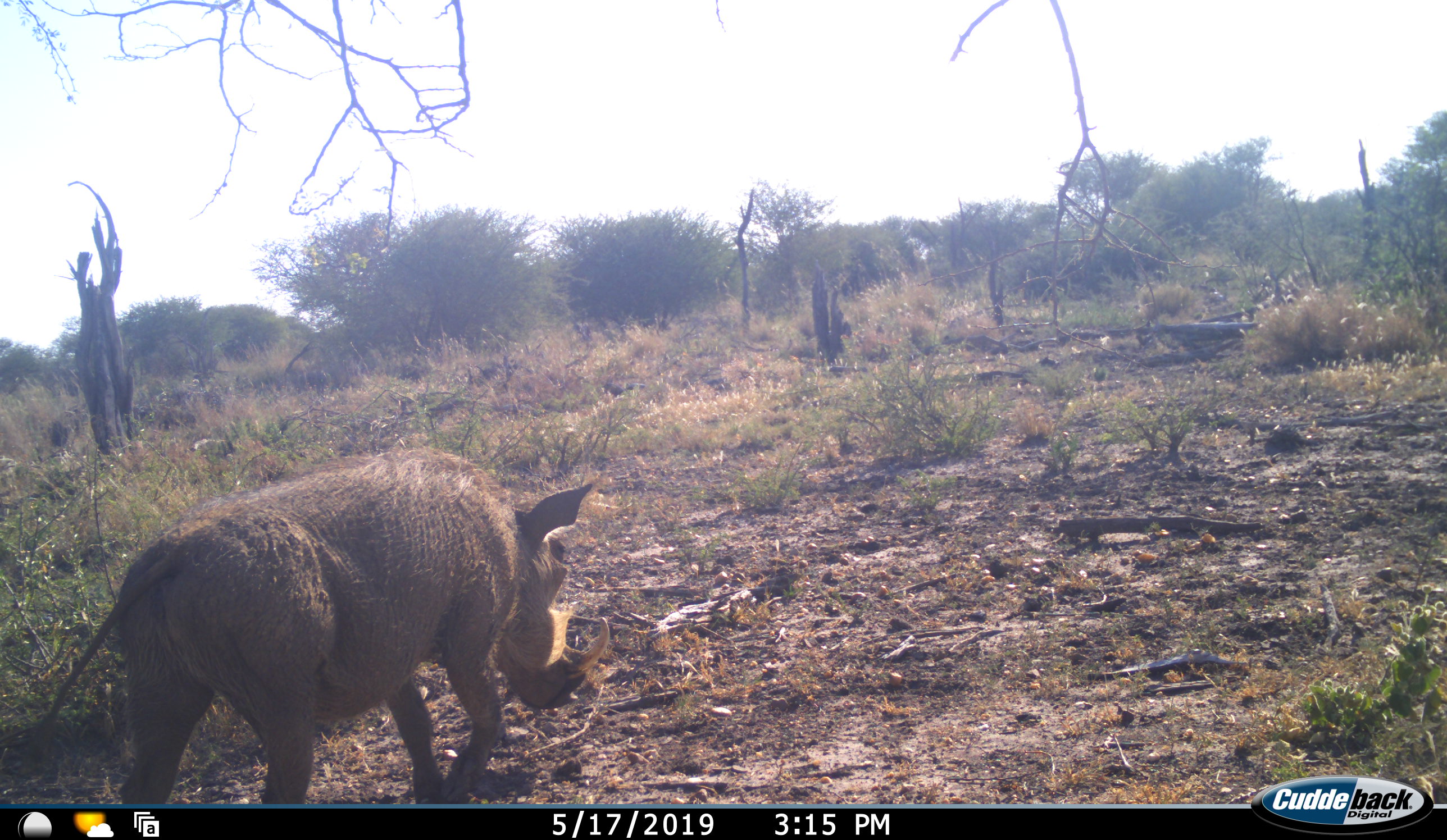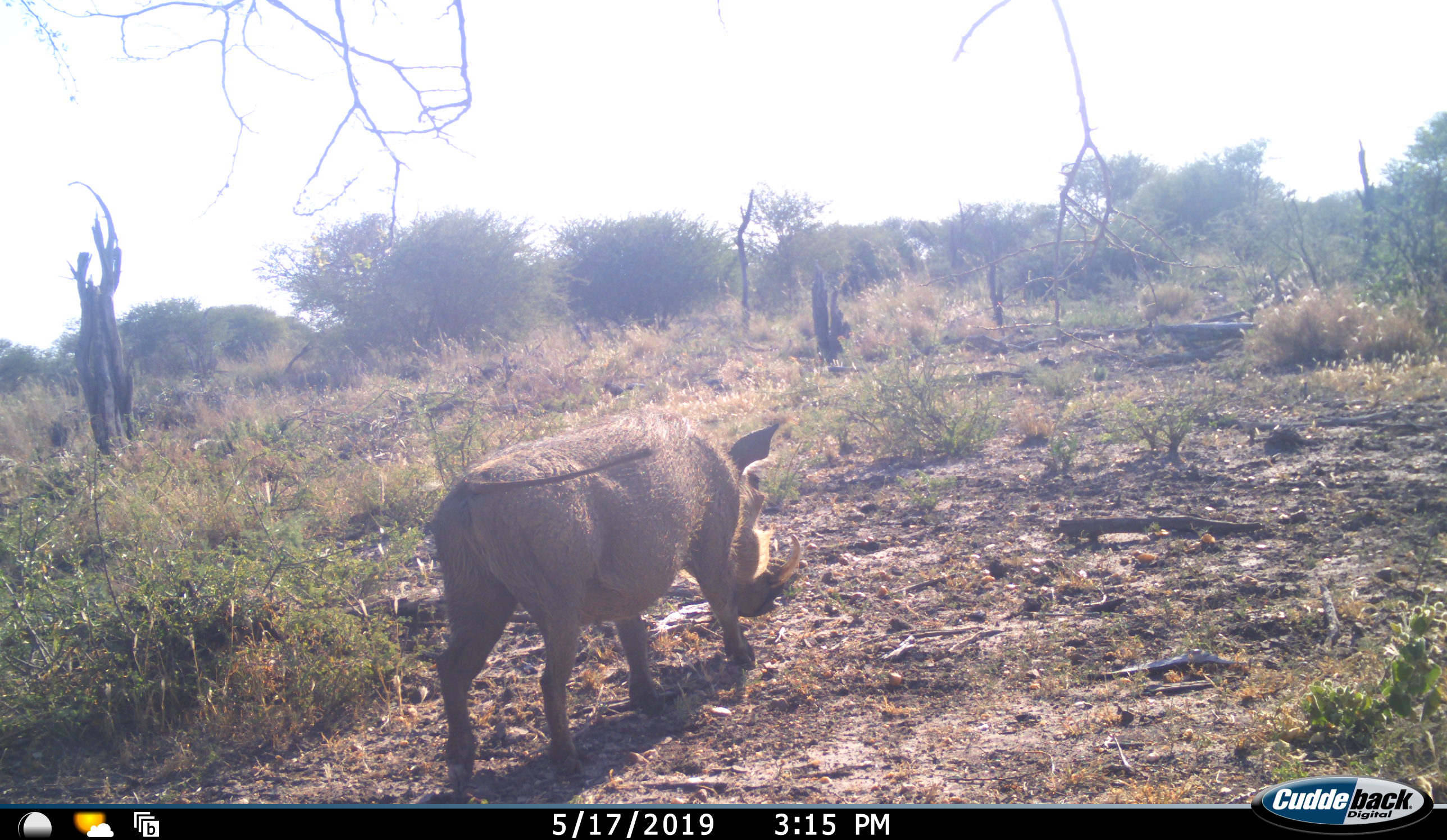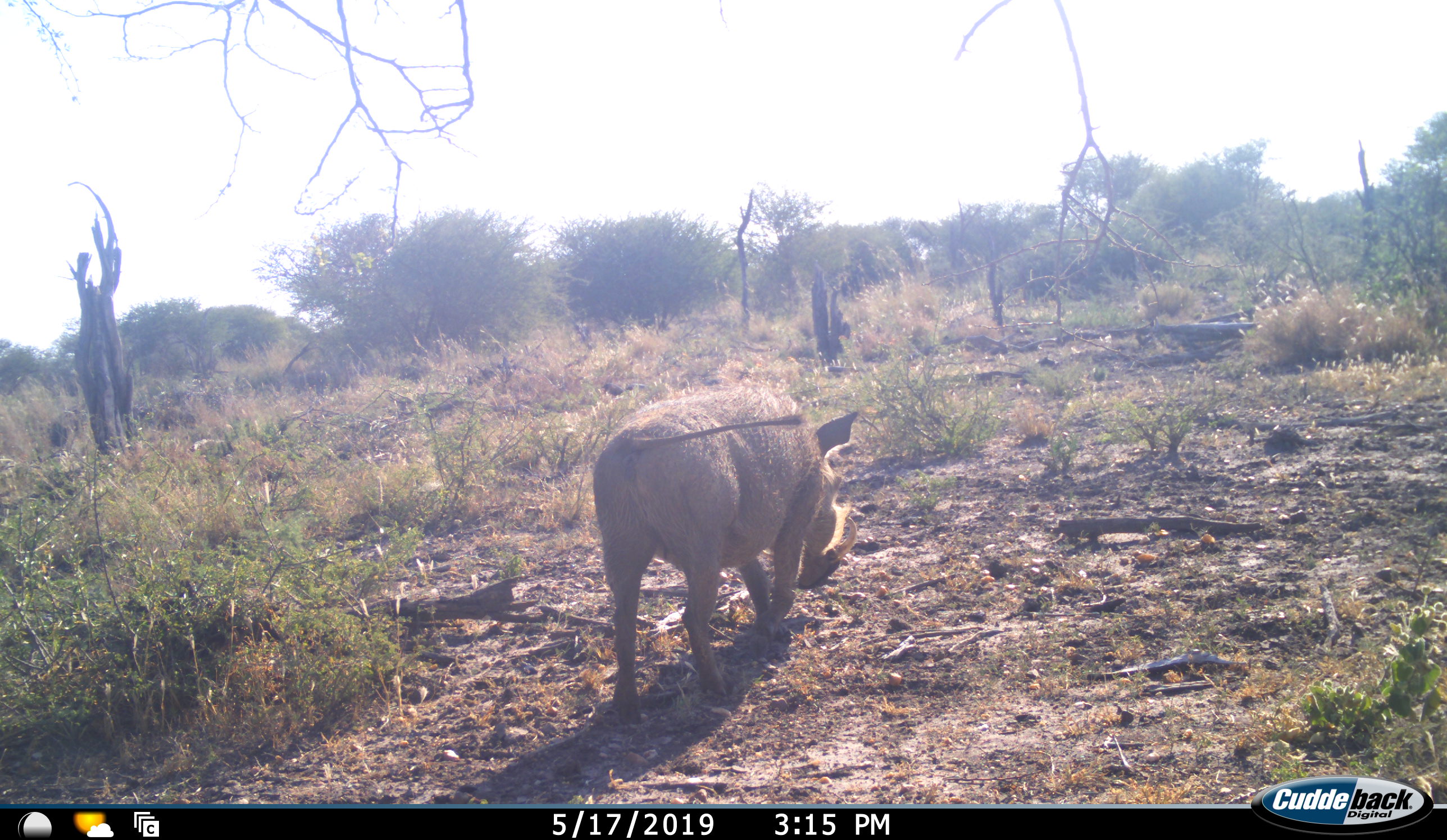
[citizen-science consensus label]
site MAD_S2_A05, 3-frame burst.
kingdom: Animalia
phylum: Chordata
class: Mammalia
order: Artiodactyla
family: Suidae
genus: Phacochoerus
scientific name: Phacochoerus africanus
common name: warthog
Warthog (Phacochoerus africanus), count 1. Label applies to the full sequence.